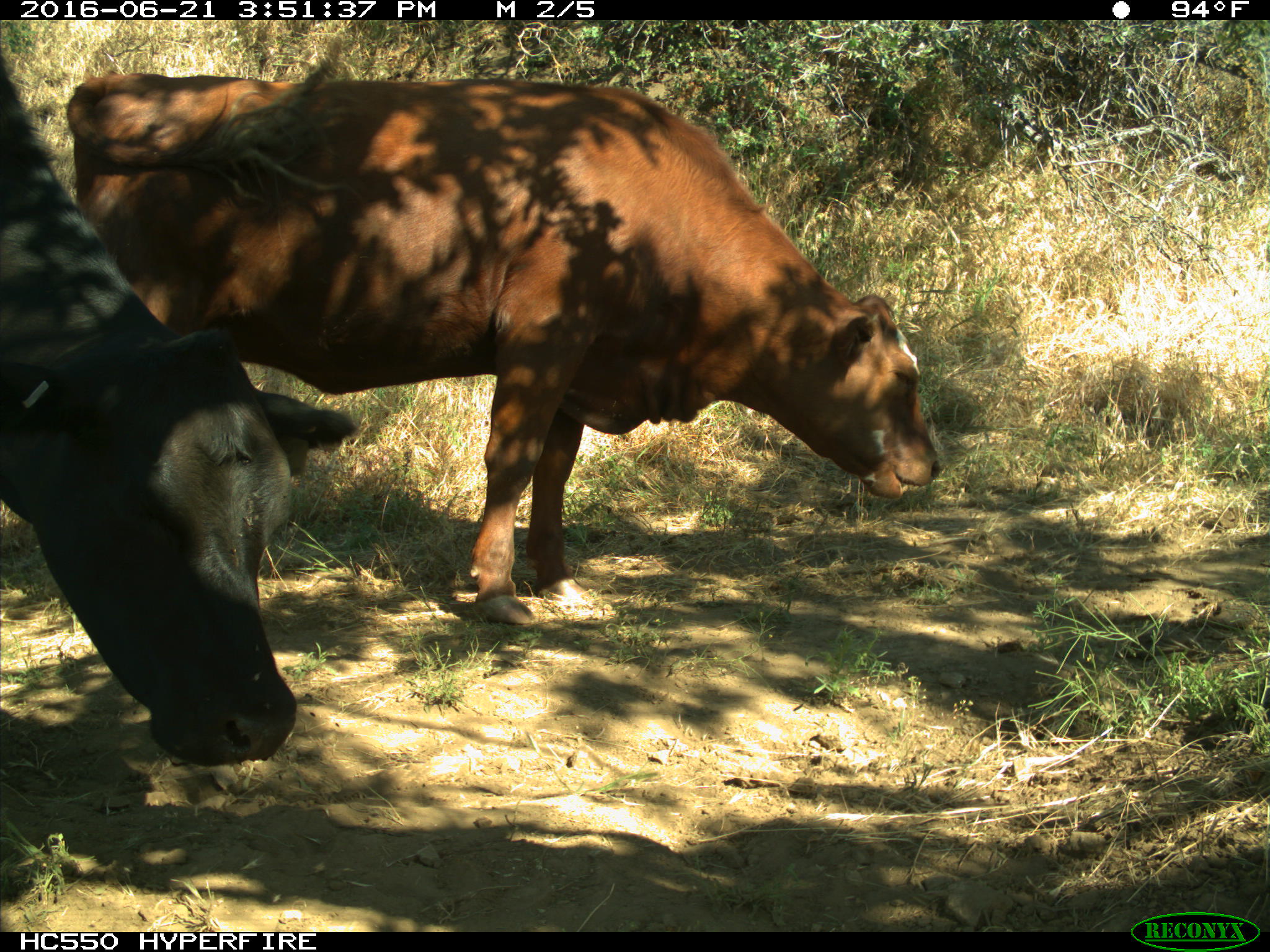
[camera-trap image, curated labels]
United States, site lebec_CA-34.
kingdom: Animalia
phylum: Chordata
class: Mammalia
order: Artiodactyla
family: Bovidae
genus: Bos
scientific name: Bos taurus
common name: domestic cow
Bos taurus (domestic cow).